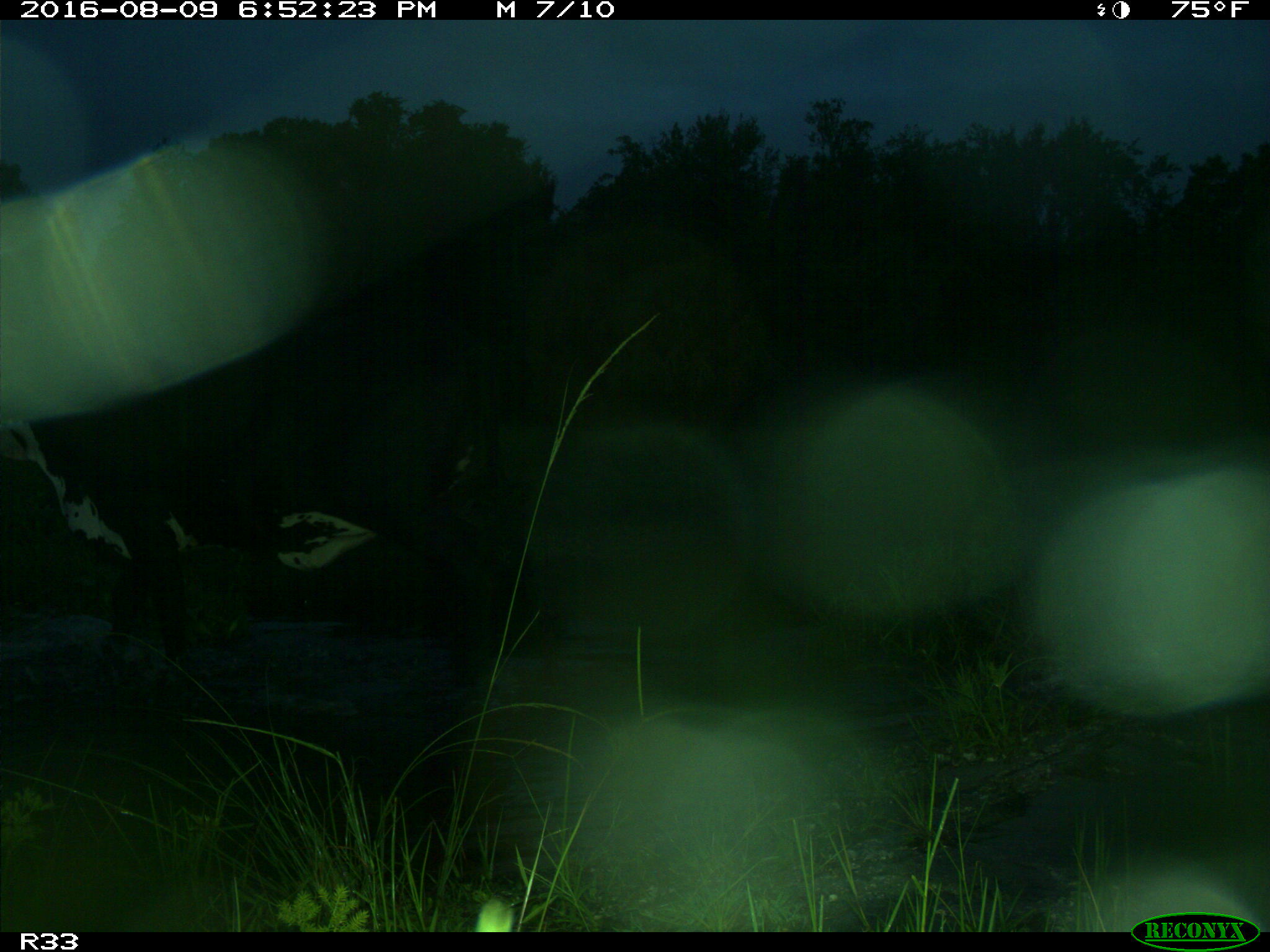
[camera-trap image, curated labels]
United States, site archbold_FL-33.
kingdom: Animalia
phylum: Chordata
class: Mammalia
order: Artiodactyla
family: Bovidae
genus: Bos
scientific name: Bos taurus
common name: domestic cow